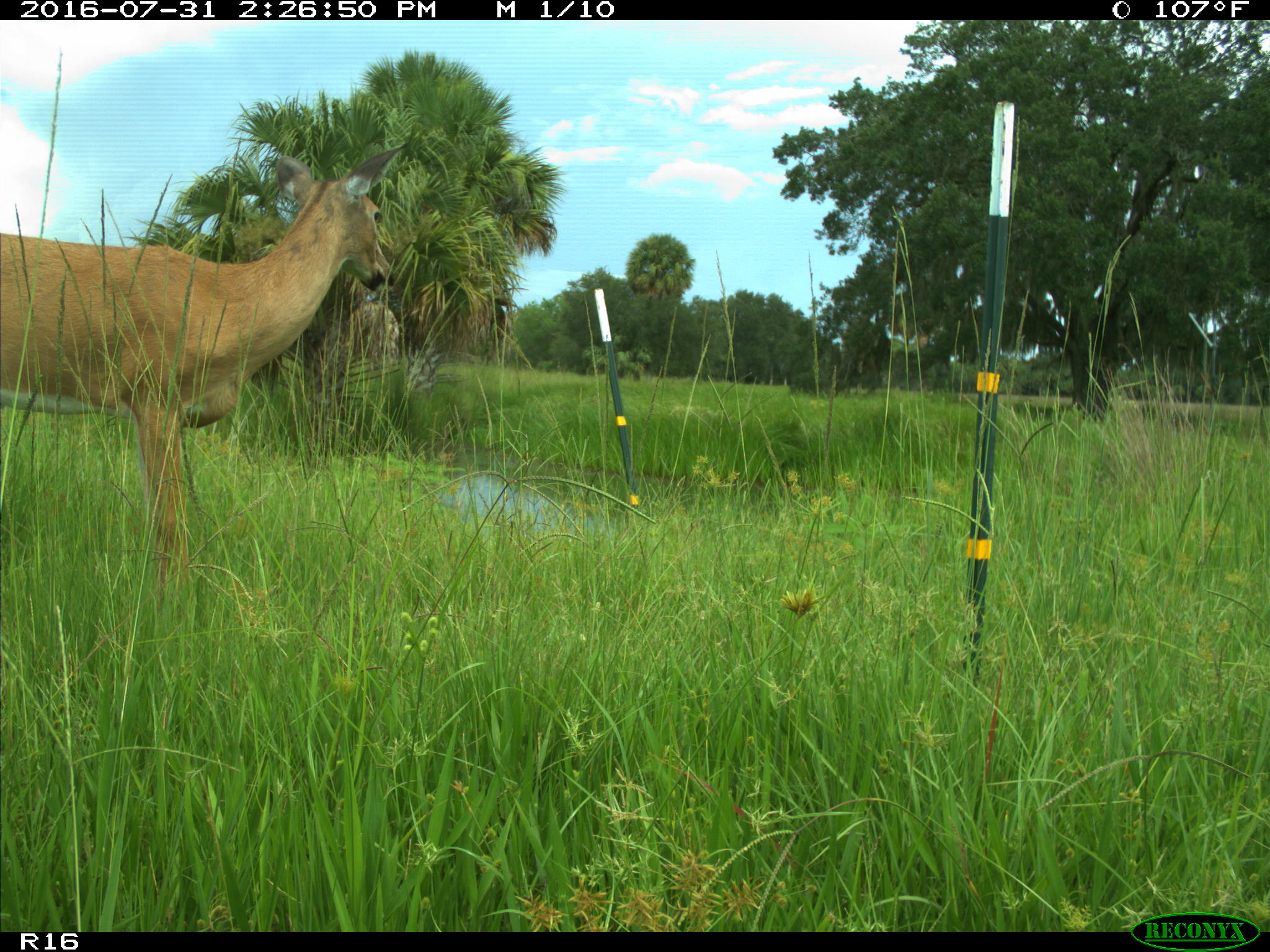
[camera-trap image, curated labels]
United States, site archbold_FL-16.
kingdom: Animalia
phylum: Chordata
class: Mammalia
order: Artiodactyla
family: Cervidae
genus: Odocoileus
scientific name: Odocoileus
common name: deer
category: unidentified deer